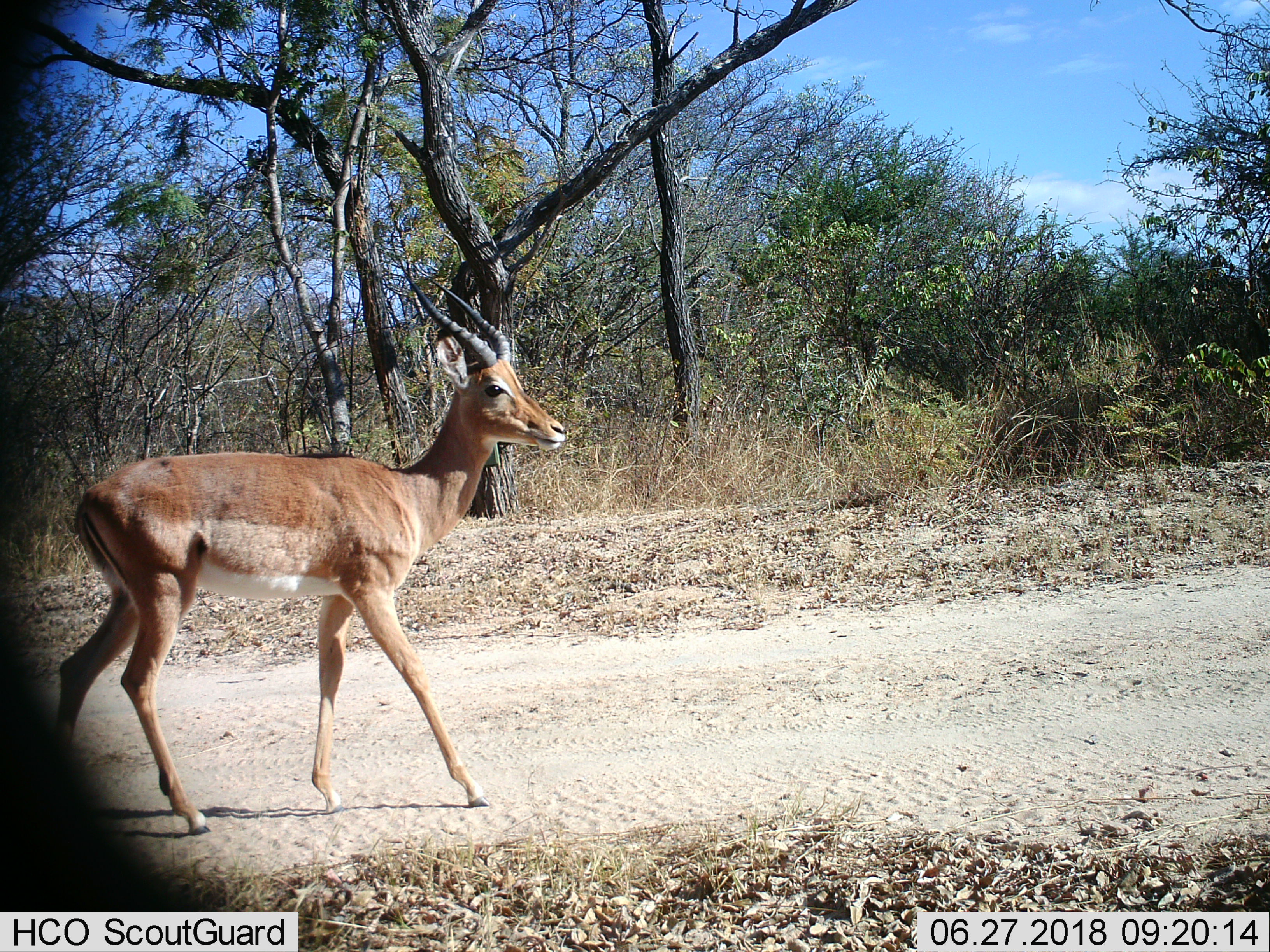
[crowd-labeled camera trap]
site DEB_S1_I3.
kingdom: Animalia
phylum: Chordata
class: Mammalia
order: Artiodactyla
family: Bovidae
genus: Aepyceros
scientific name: Aepyceros melampus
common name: impala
Impala (Aepyceros melampus), count 1. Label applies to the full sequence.